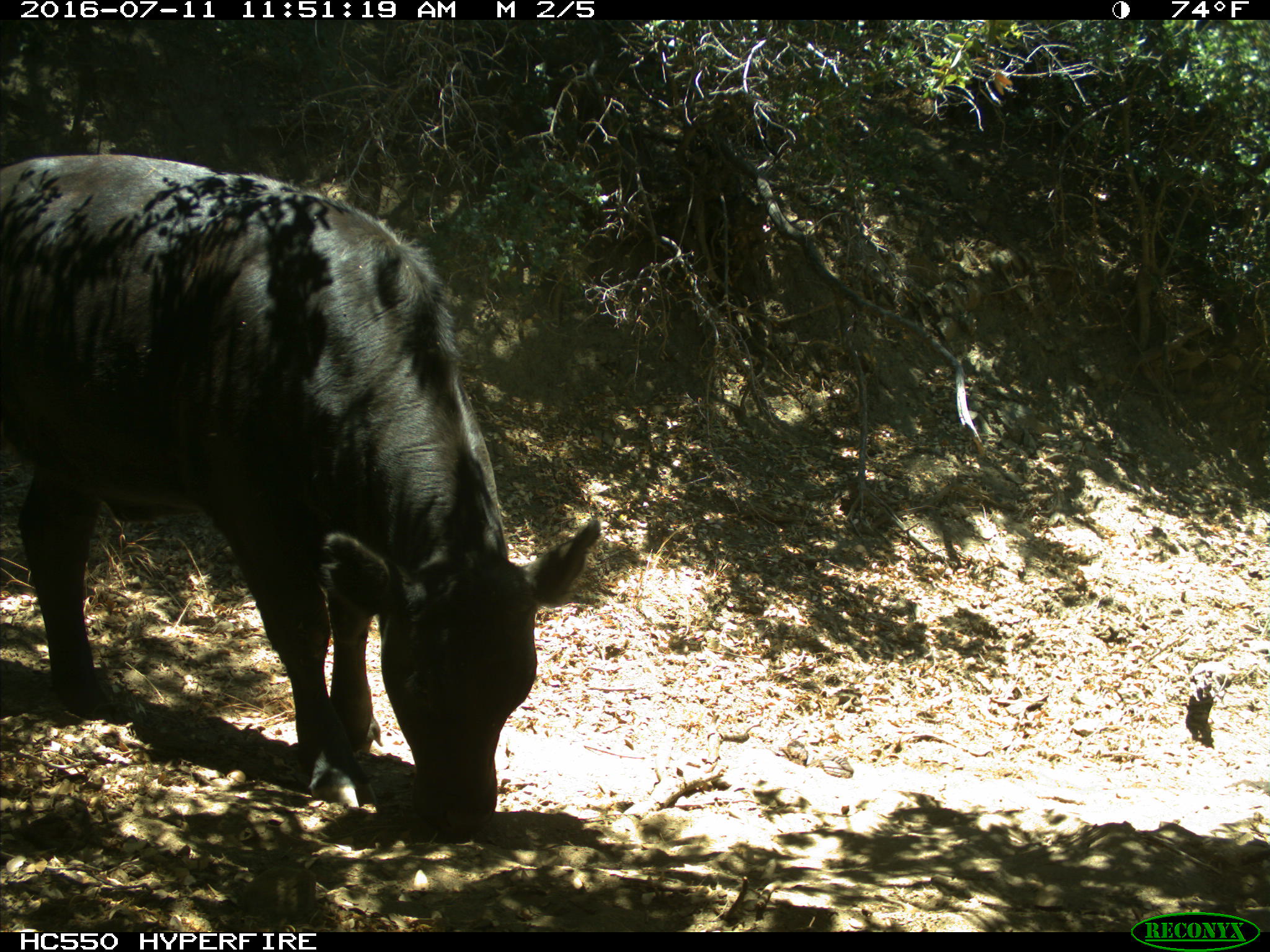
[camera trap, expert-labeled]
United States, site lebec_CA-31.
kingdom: Animalia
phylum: Chordata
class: Mammalia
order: Artiodactyla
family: Bovidae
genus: Bos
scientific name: Bos taurus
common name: domestic cow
Bos taurus (domestic cow).